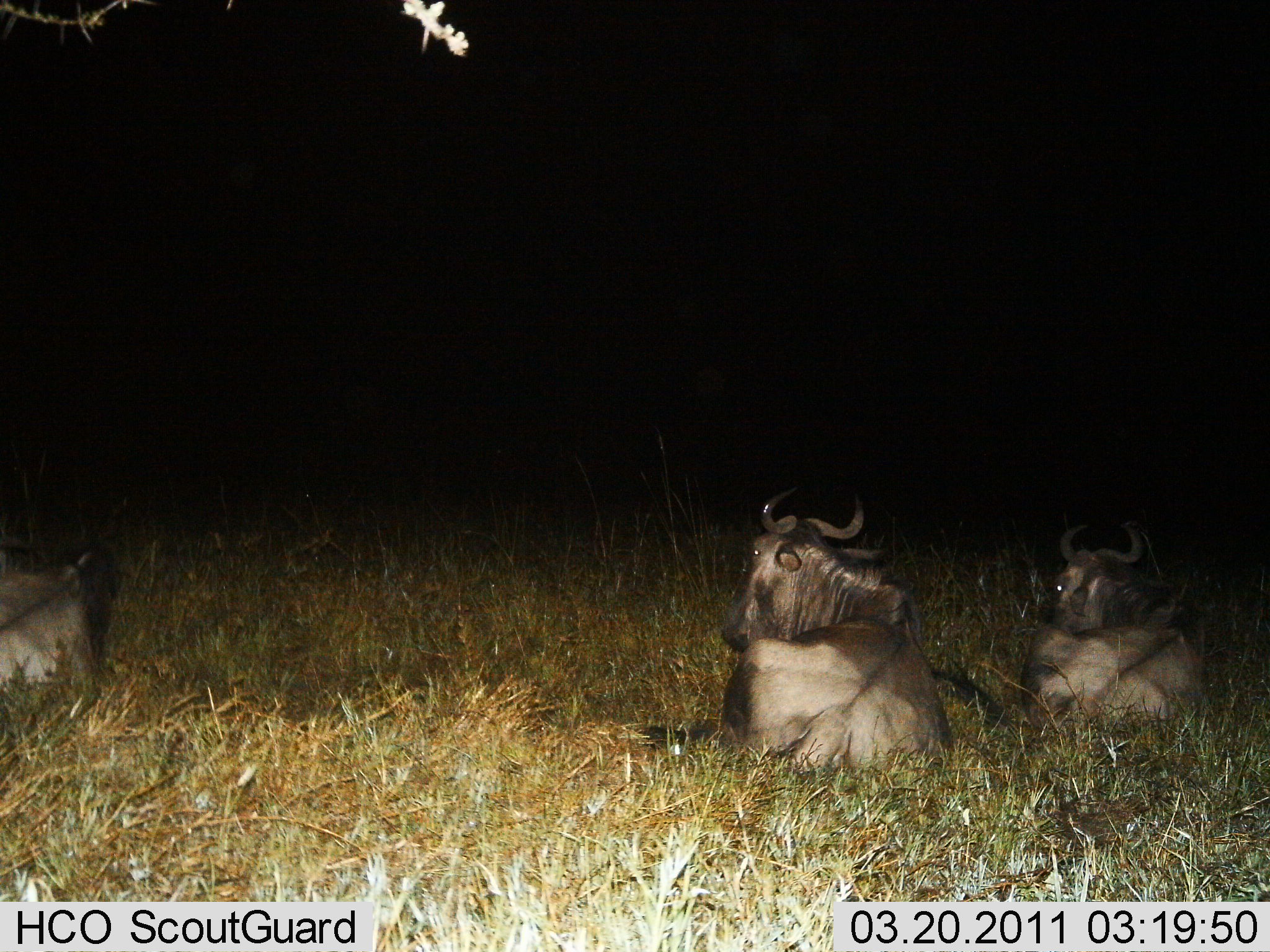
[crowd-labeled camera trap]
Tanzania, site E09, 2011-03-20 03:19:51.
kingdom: Animalia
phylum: Chordata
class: Mammalia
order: Artiodactyla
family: Bovidae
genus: Connochaetes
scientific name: Connochaetes taurinus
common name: blue wildebeest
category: wildebeest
Wildebeest (blue wildebeest) (Connochaetes taurinus), count 3. Behavior (volunteer vote fractions): standing 0%, resting 100%, moving 0%, interacting 0%. Young present (vote fraction): 0%. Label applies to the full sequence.